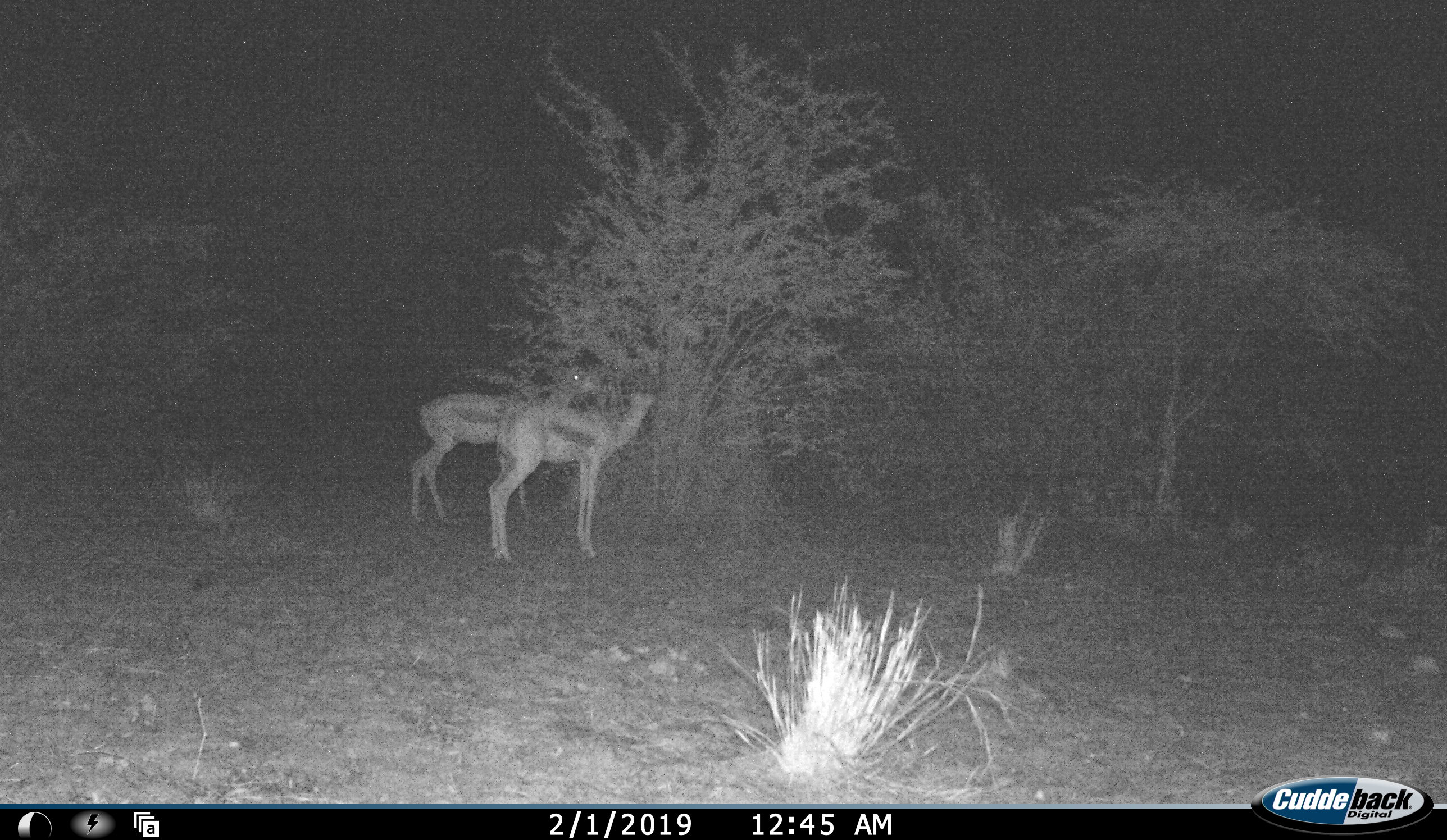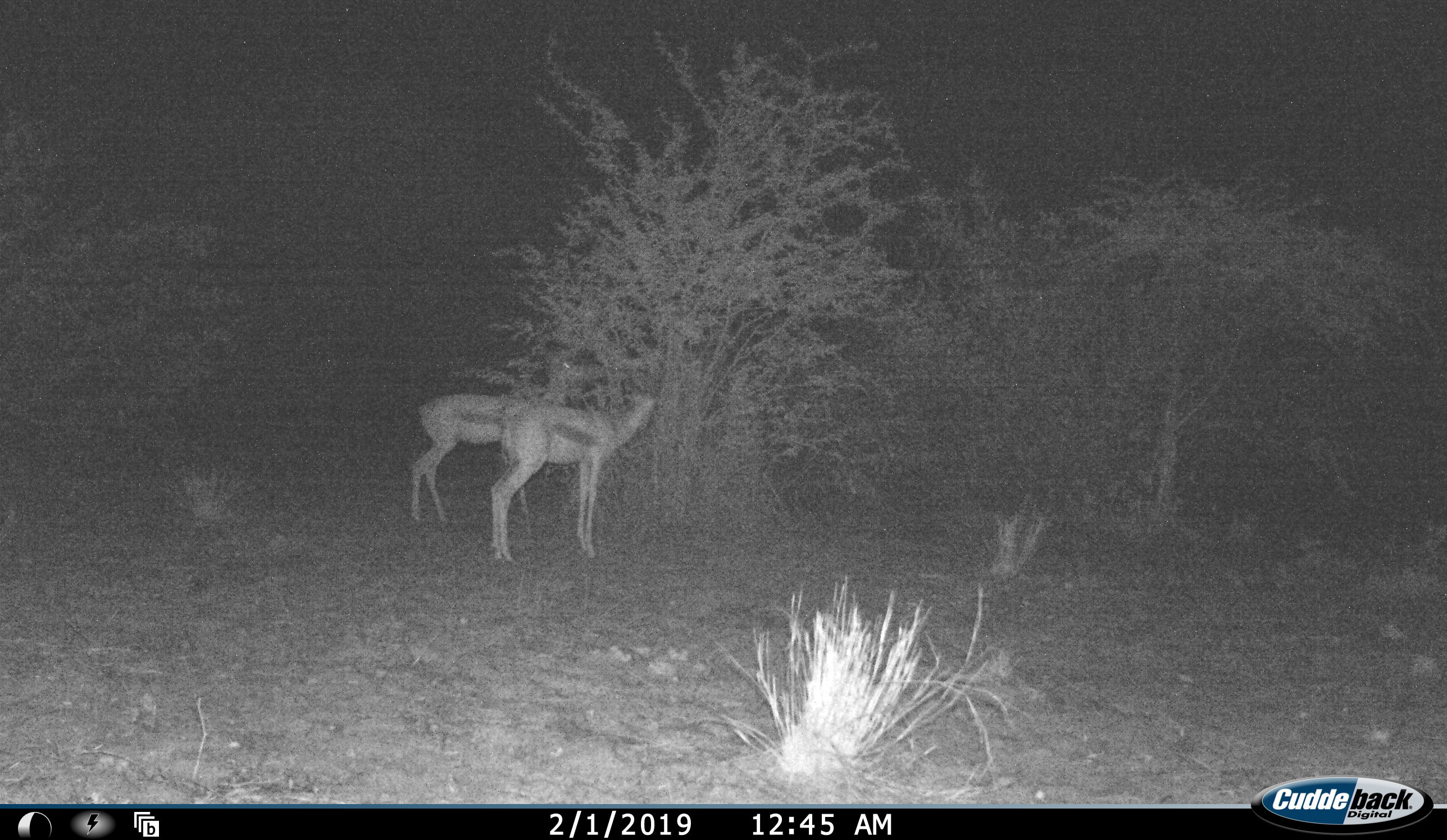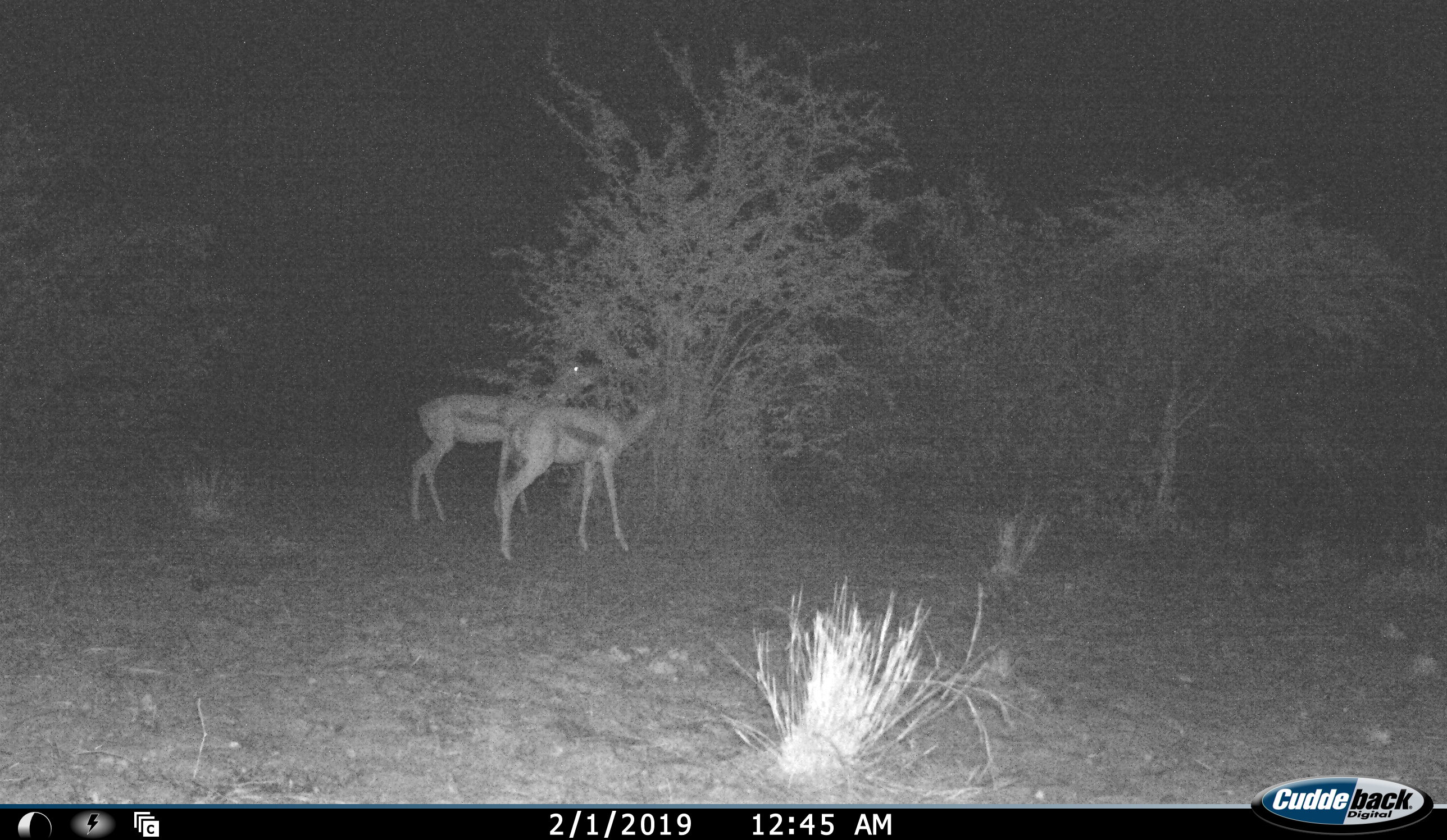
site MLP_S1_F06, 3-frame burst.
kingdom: Animalia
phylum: Chordata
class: Mammalia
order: Artiodactyla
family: Bovidae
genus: Antidorcas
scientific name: Antidorcas marsupialis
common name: springbok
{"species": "springbok (Antidorcas marsupialis)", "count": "2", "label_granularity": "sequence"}